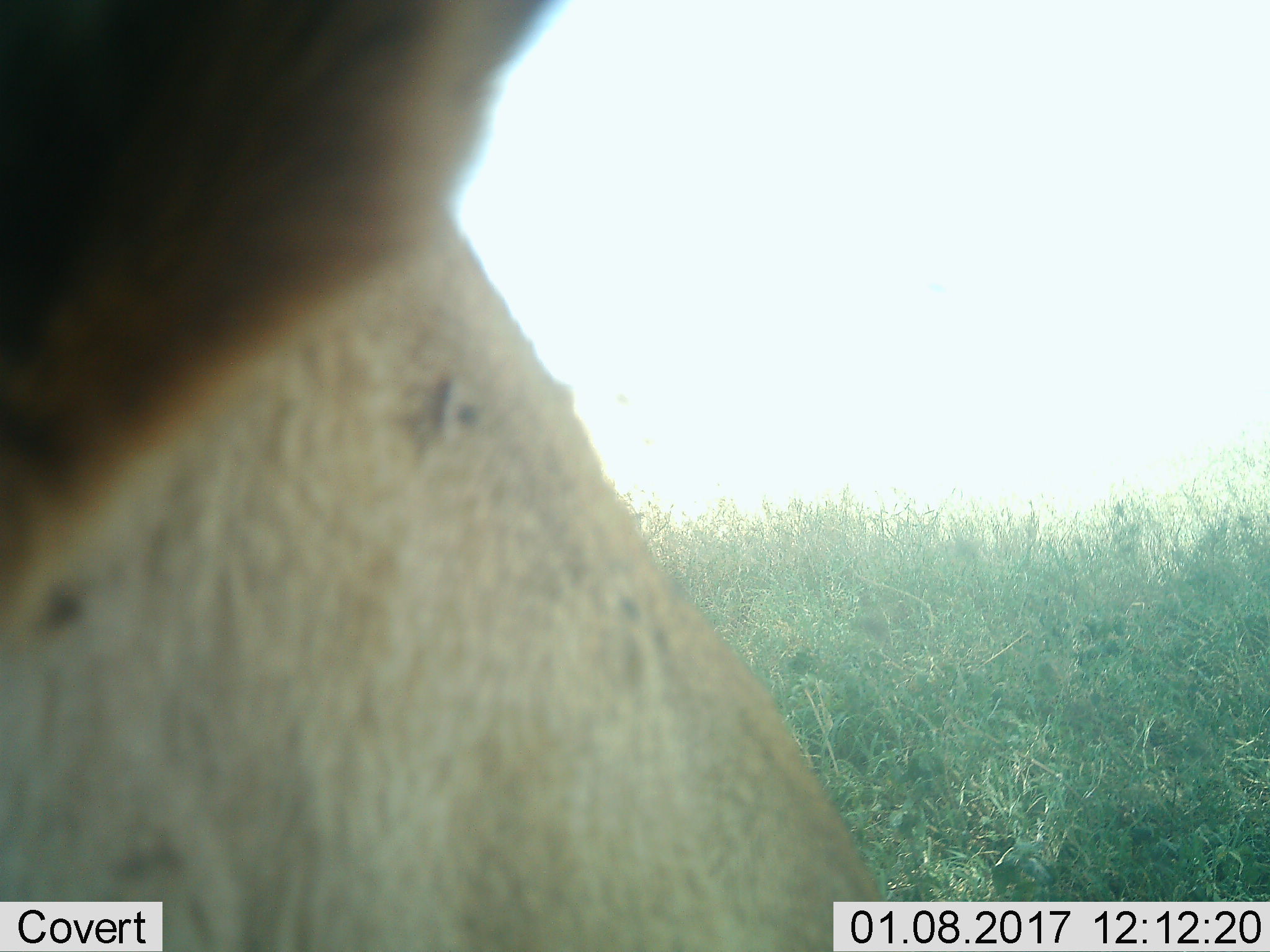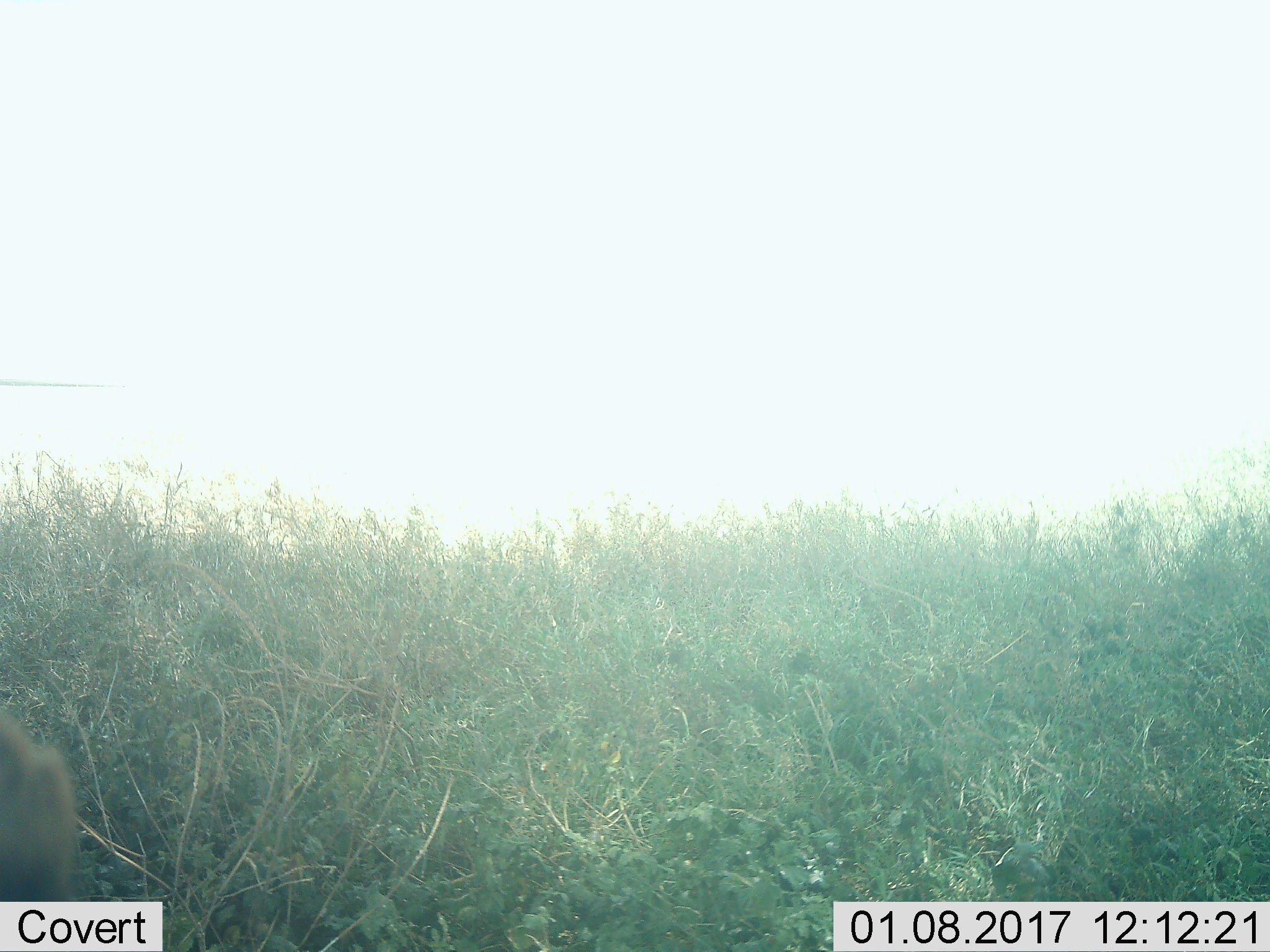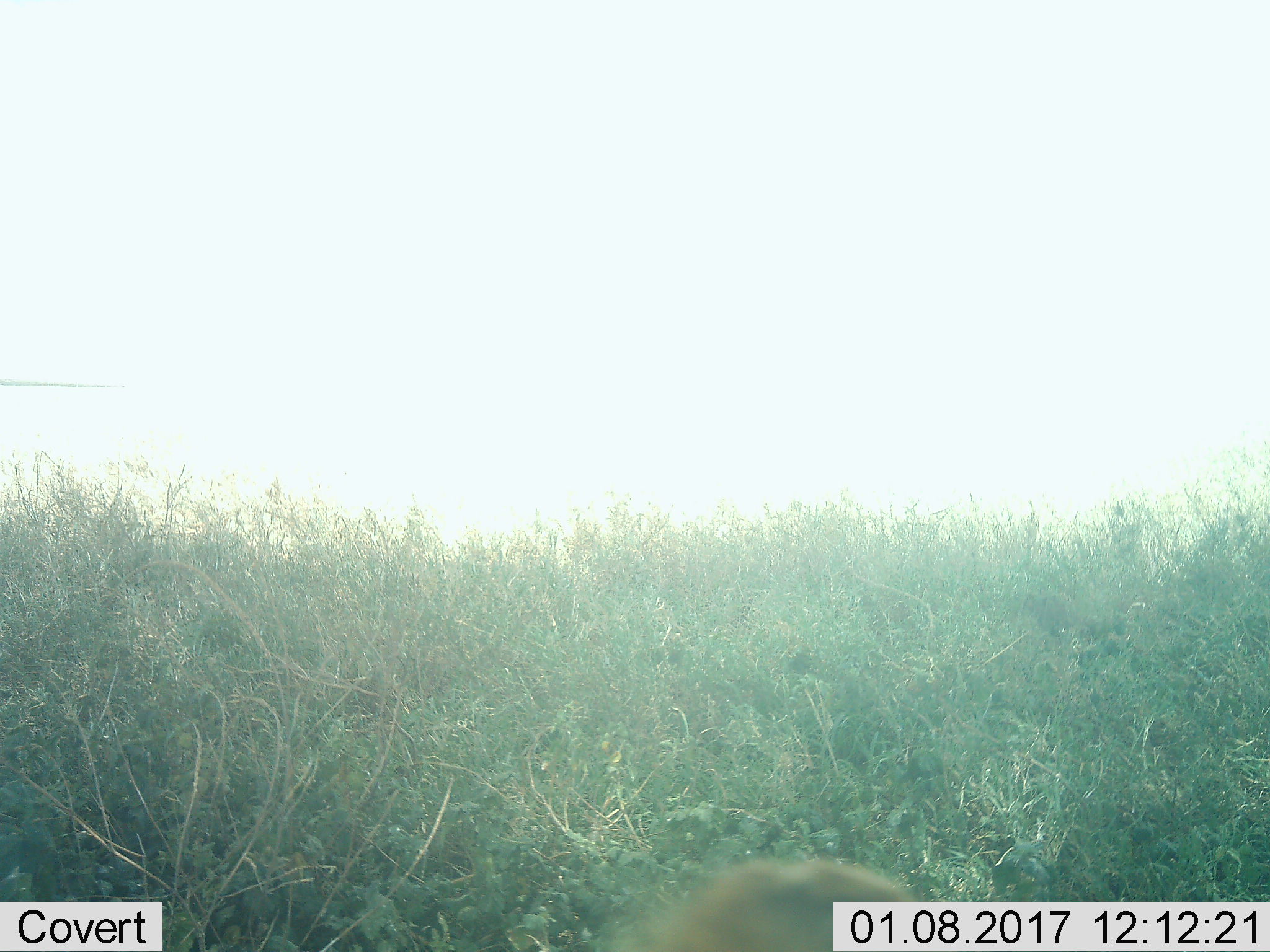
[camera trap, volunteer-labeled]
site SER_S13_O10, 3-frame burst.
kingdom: Animalia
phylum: Chordata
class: Mammalia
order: Carnivora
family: Felidae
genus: Panthera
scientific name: Panthera leo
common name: lion female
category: lionfemale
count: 1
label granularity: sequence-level